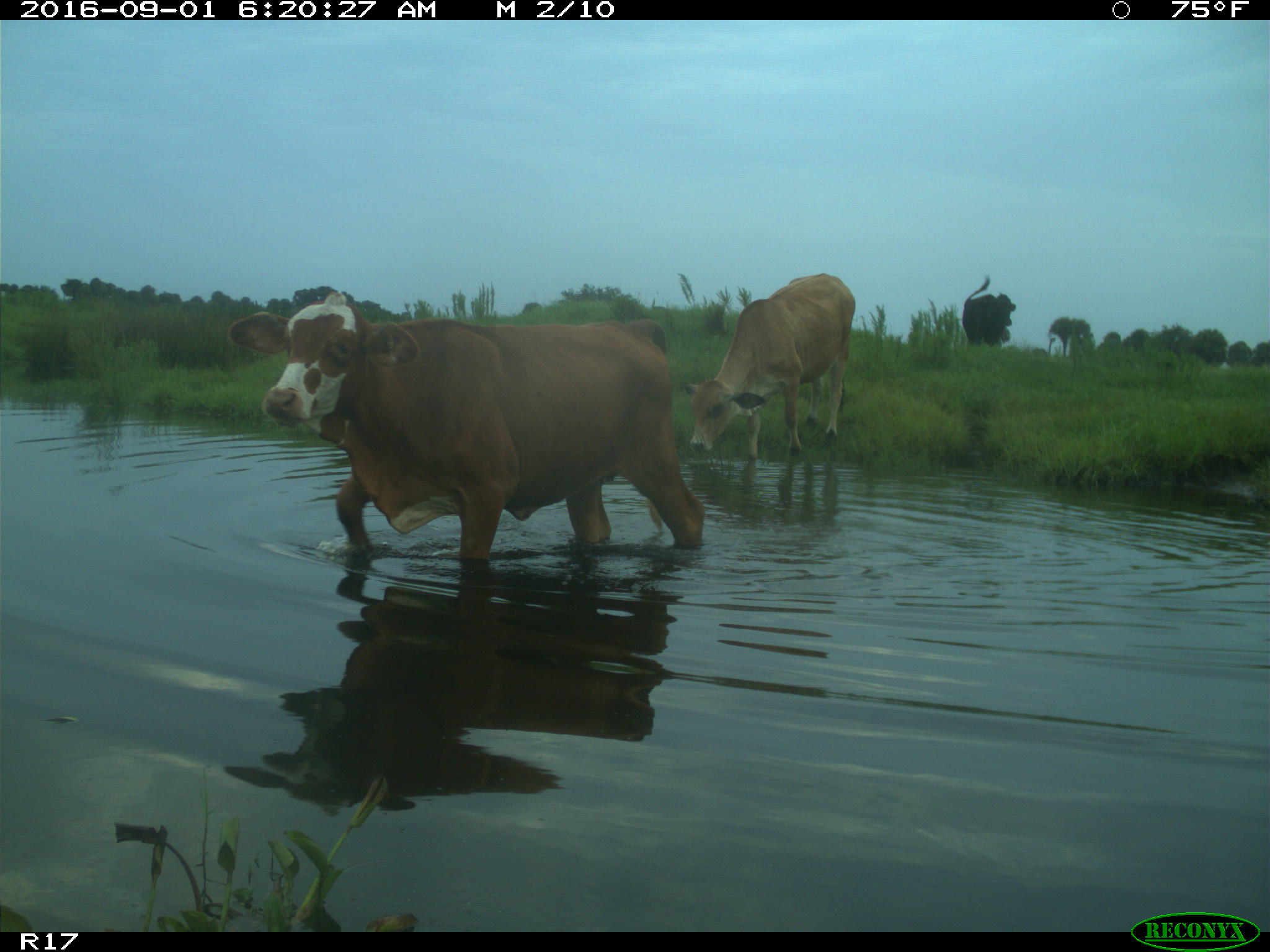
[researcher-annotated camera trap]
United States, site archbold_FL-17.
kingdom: Animalia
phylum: Chordata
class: Mammalia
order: Artiodactyla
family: Bovidae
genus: Bos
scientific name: Bos taurus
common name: domestic cow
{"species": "Bos taurus (domestic cow)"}